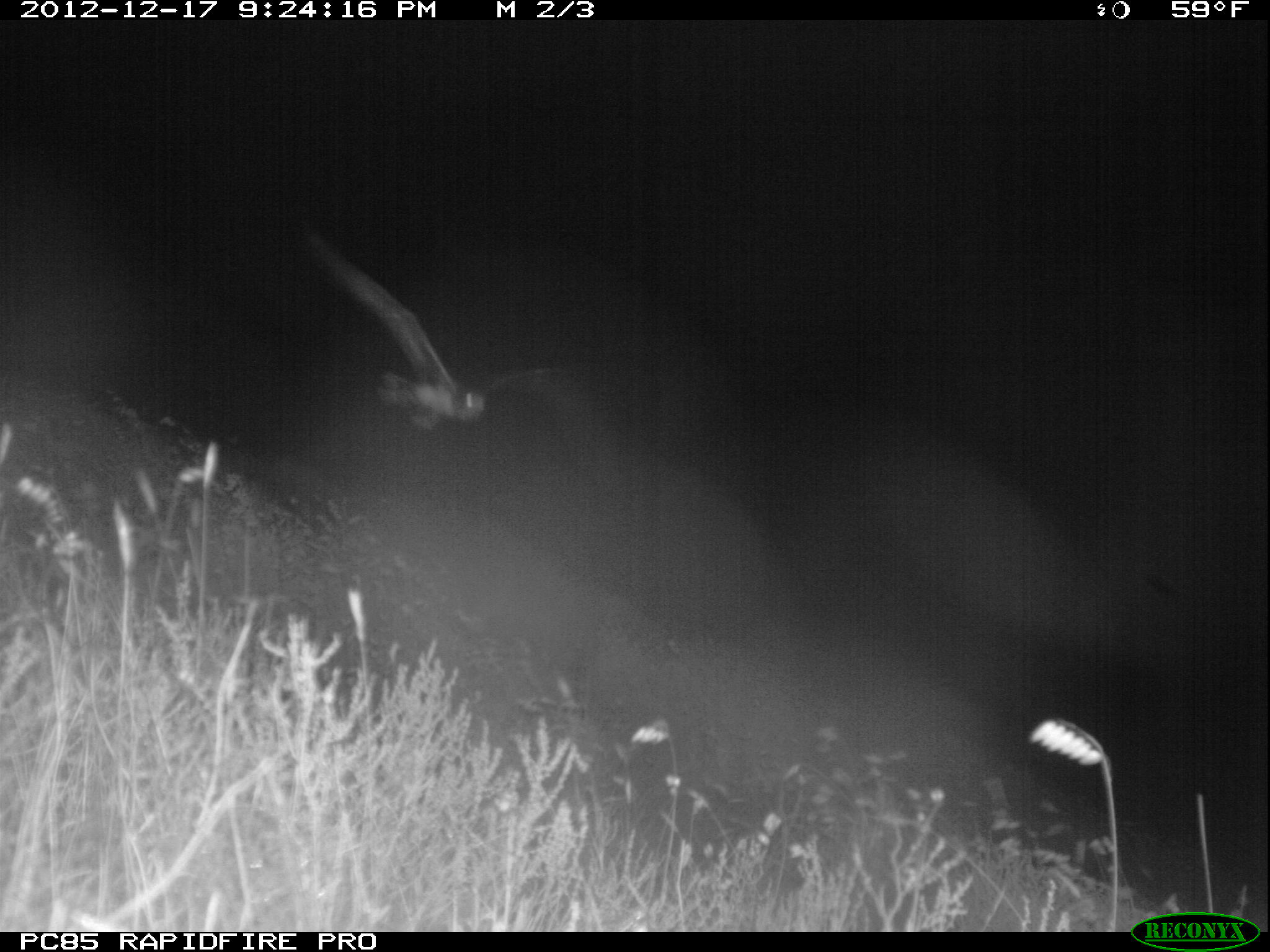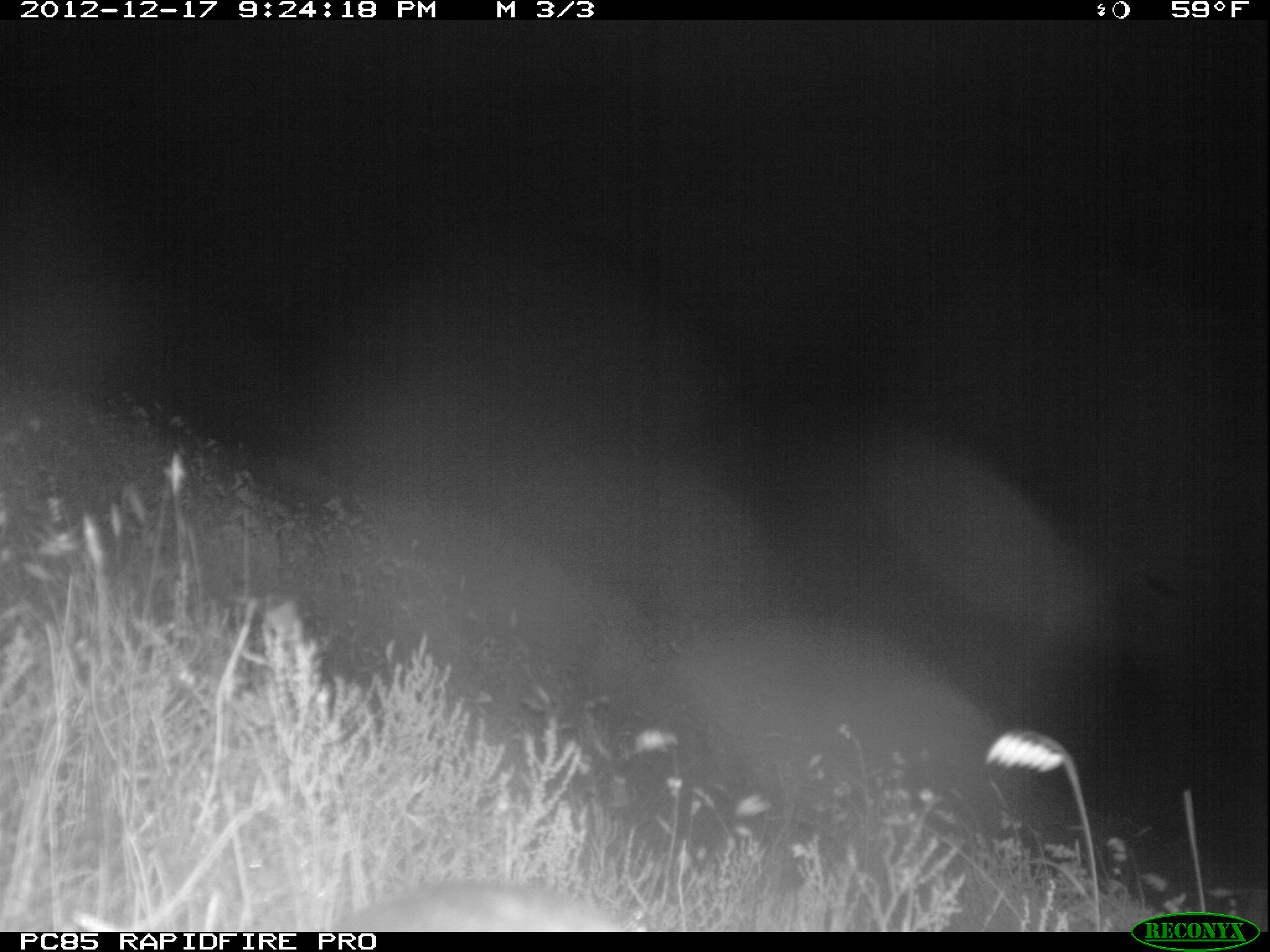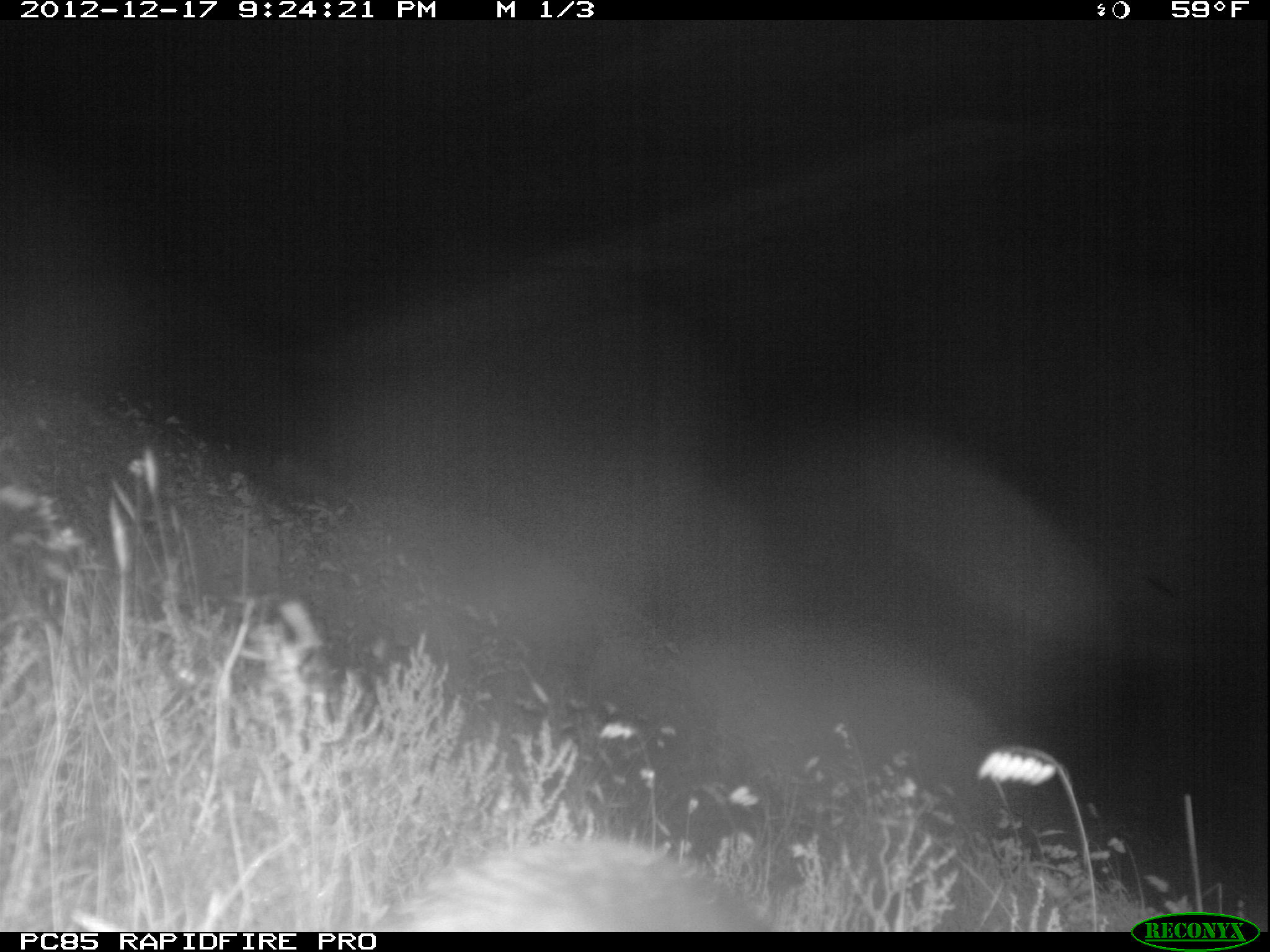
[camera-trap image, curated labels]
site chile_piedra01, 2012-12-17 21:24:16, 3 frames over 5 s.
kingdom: Animalia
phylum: Chordata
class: Aves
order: Procellariiformes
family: Procellariidae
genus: Calonectris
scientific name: Calonectris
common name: shearwater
Shearwater (Calonectris).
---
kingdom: Animalia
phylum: Chordata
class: Mammalia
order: Lagomorpha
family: Leporidae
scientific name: Leporidae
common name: rabbits and hares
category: rabbit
Rabbit (rabbits and hares) (Leporidae).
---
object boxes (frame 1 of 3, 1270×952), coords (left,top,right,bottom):
shearwater: (295,216,586,453)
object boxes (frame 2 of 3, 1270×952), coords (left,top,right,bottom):
unknown: (332,879,644,927)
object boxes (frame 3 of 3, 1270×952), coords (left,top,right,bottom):
rabbit: (378,837,766,932)